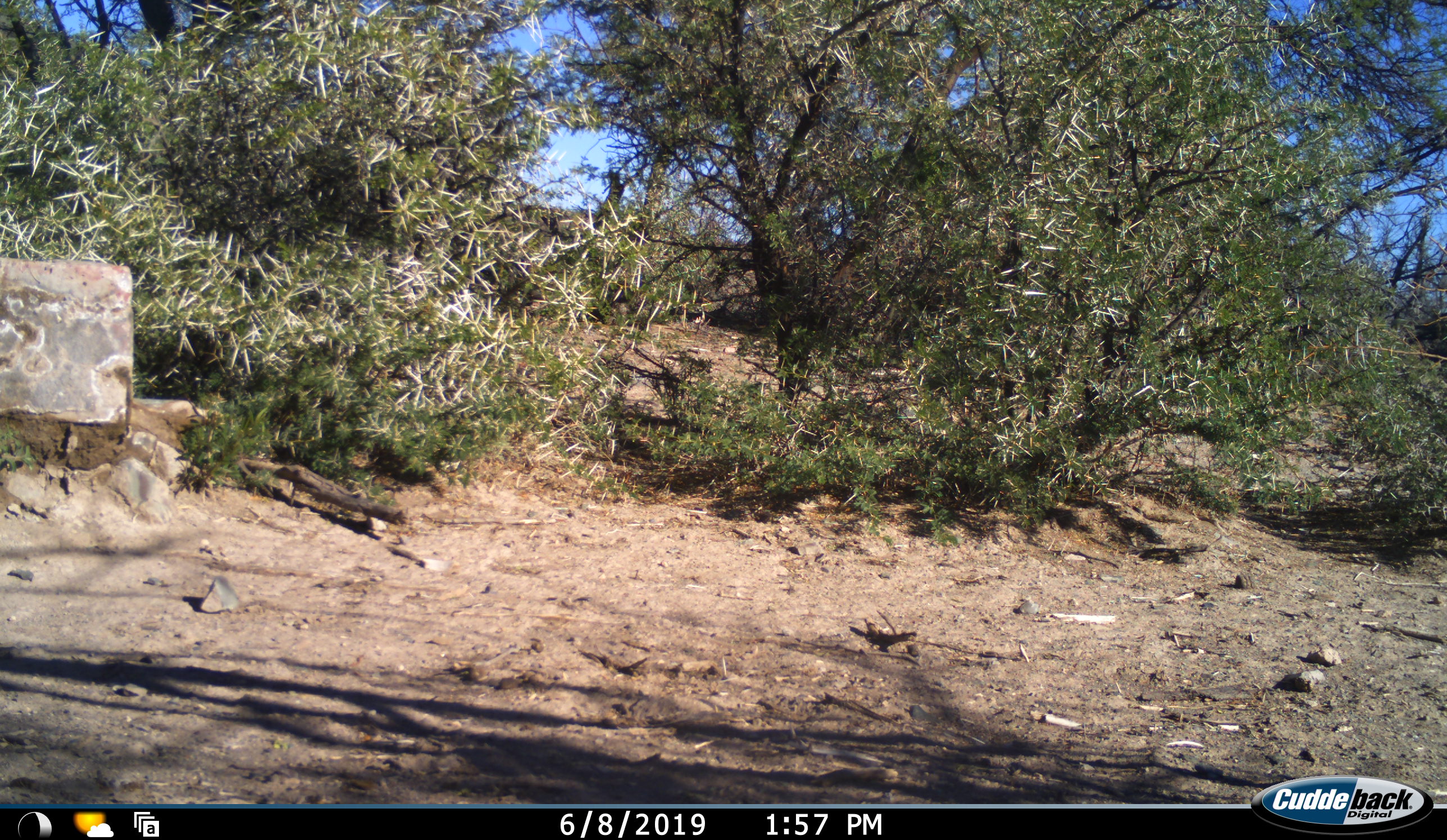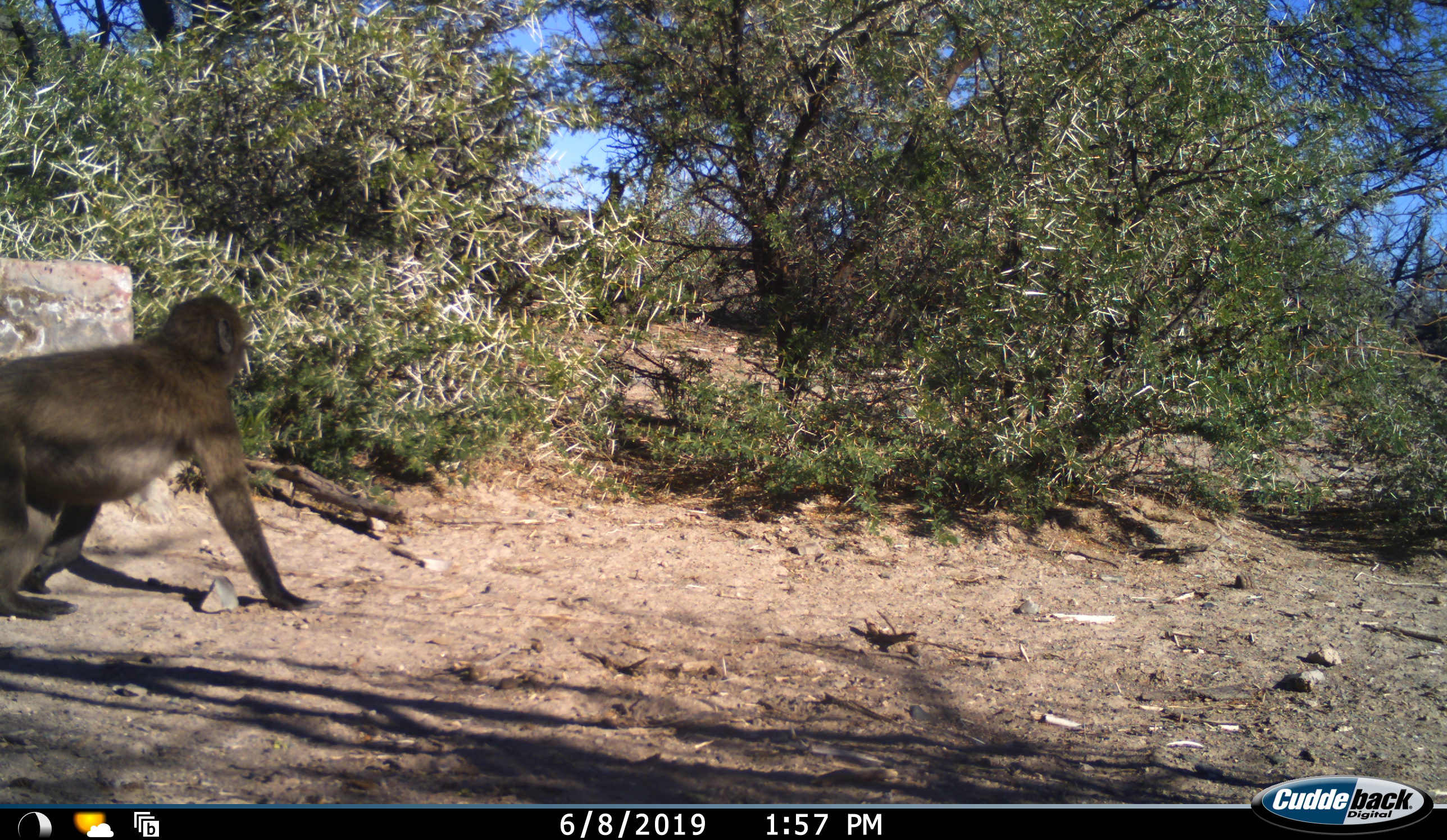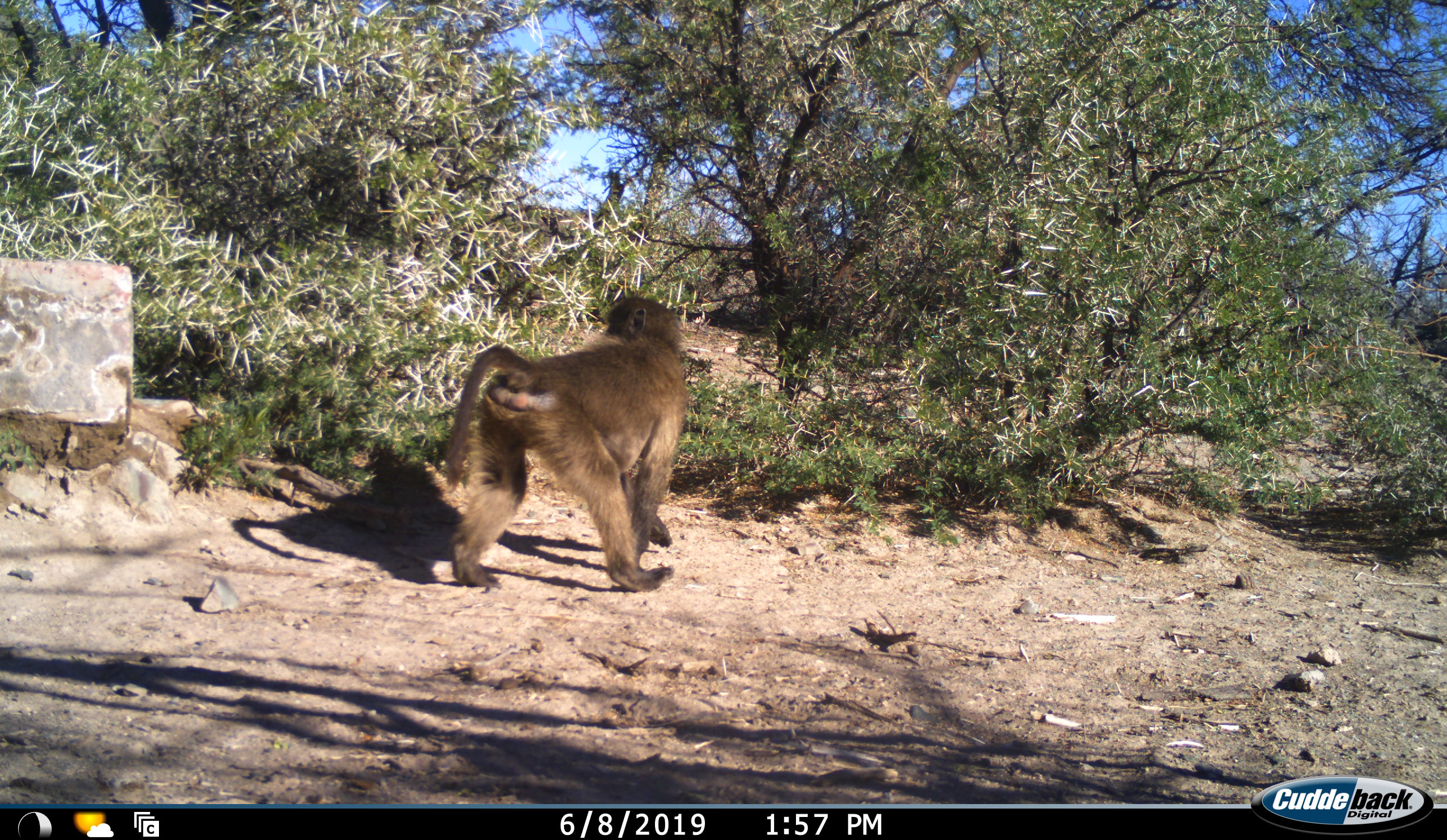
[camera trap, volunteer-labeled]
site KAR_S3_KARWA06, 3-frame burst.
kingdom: Animalia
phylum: Chordata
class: Mammalia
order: Primates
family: Cercopithecidae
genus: Papio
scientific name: Papio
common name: baboon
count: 1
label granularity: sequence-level